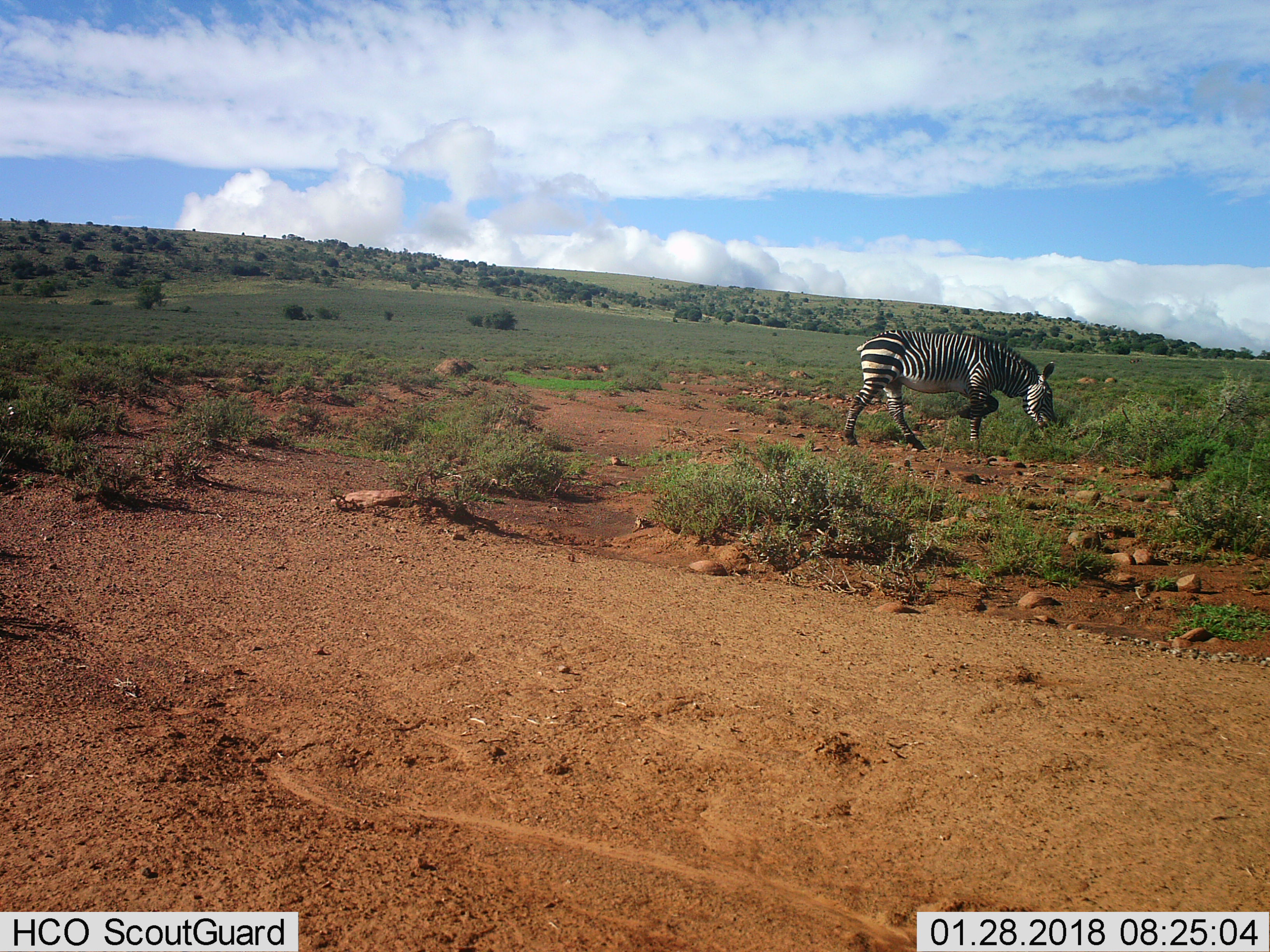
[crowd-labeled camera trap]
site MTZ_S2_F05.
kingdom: Animalia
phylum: Chordata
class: Mammalia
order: Perissodactyla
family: Equidae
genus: Equus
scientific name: Equus zebra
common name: mountain zebra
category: zebramountain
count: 1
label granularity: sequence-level